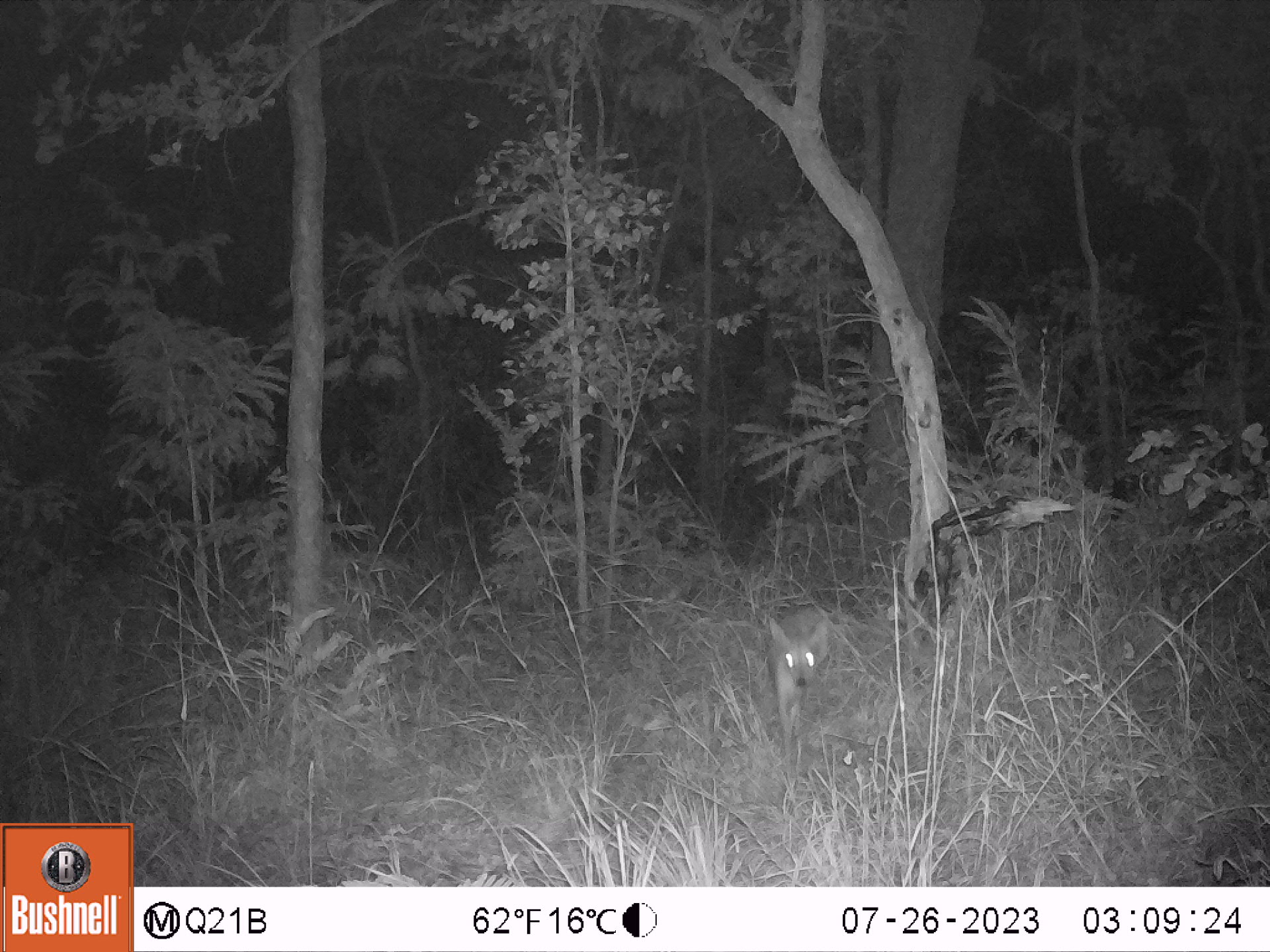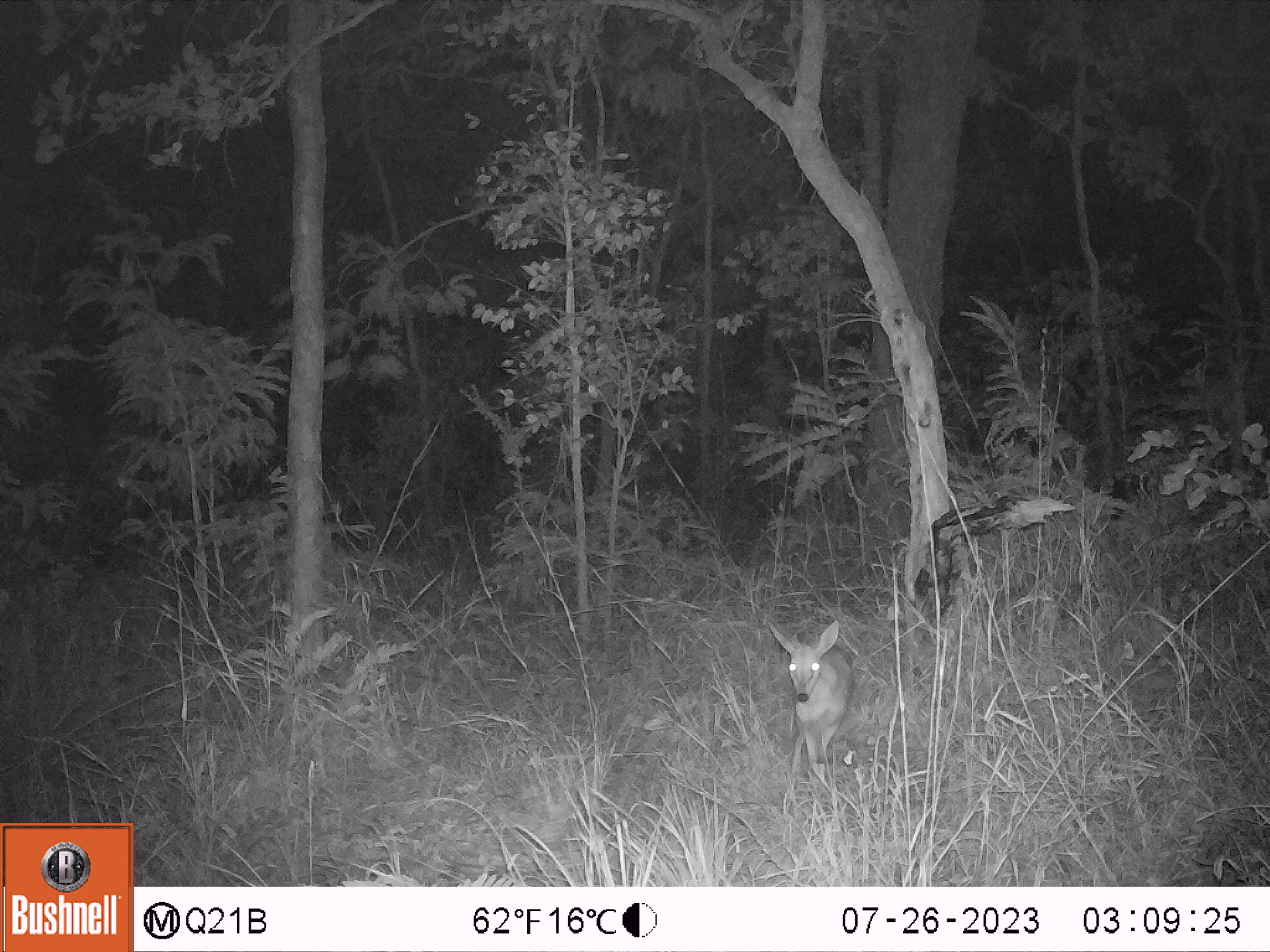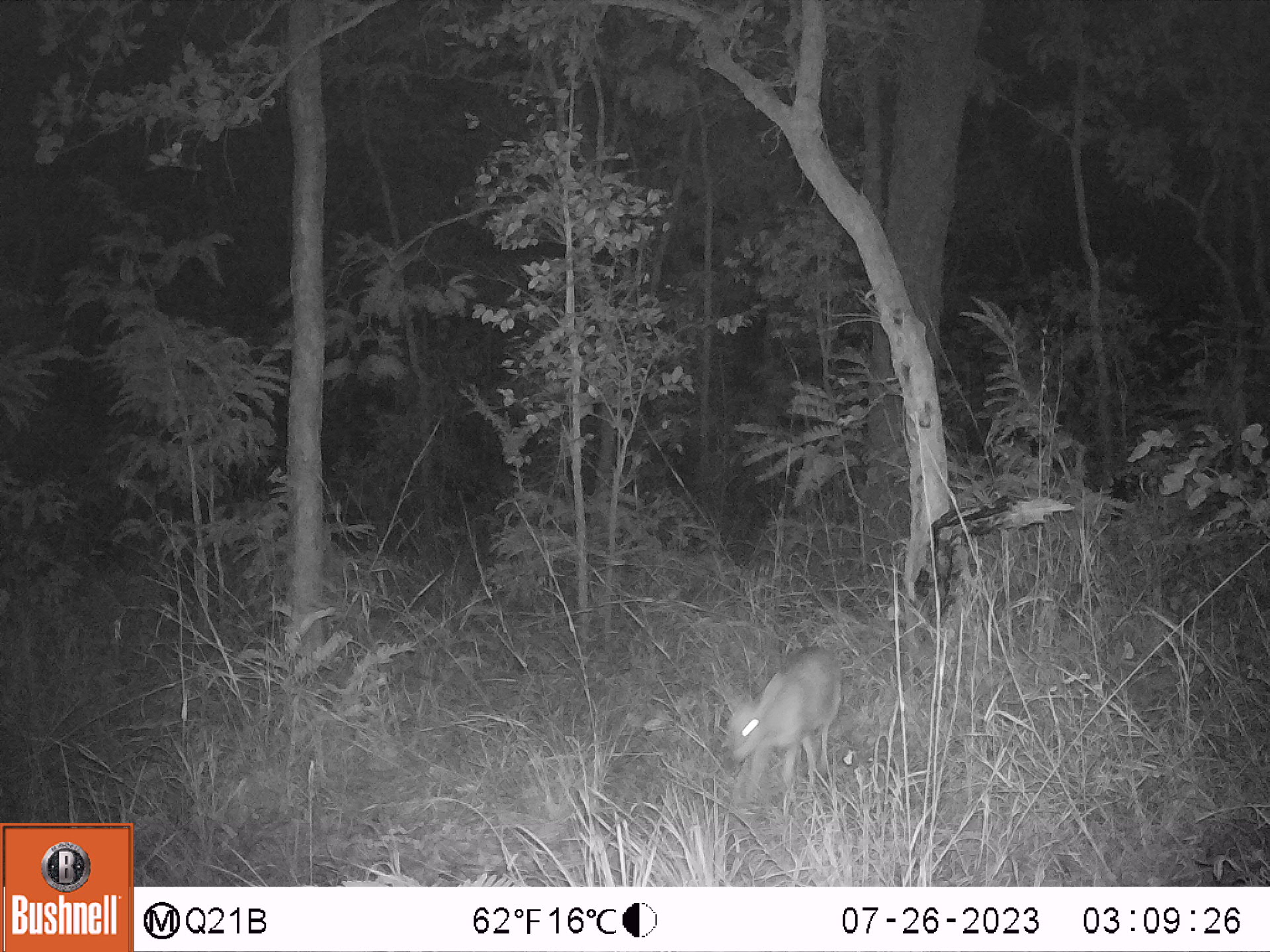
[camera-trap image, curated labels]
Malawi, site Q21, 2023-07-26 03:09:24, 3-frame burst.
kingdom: Animalia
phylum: Chordata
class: Mammalia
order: Artiodactyla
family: Bovidae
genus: Sylvicapra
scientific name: Sylvicapra grimmia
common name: common duiker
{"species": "common duiker (Sylvicapra grimmia)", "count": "1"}